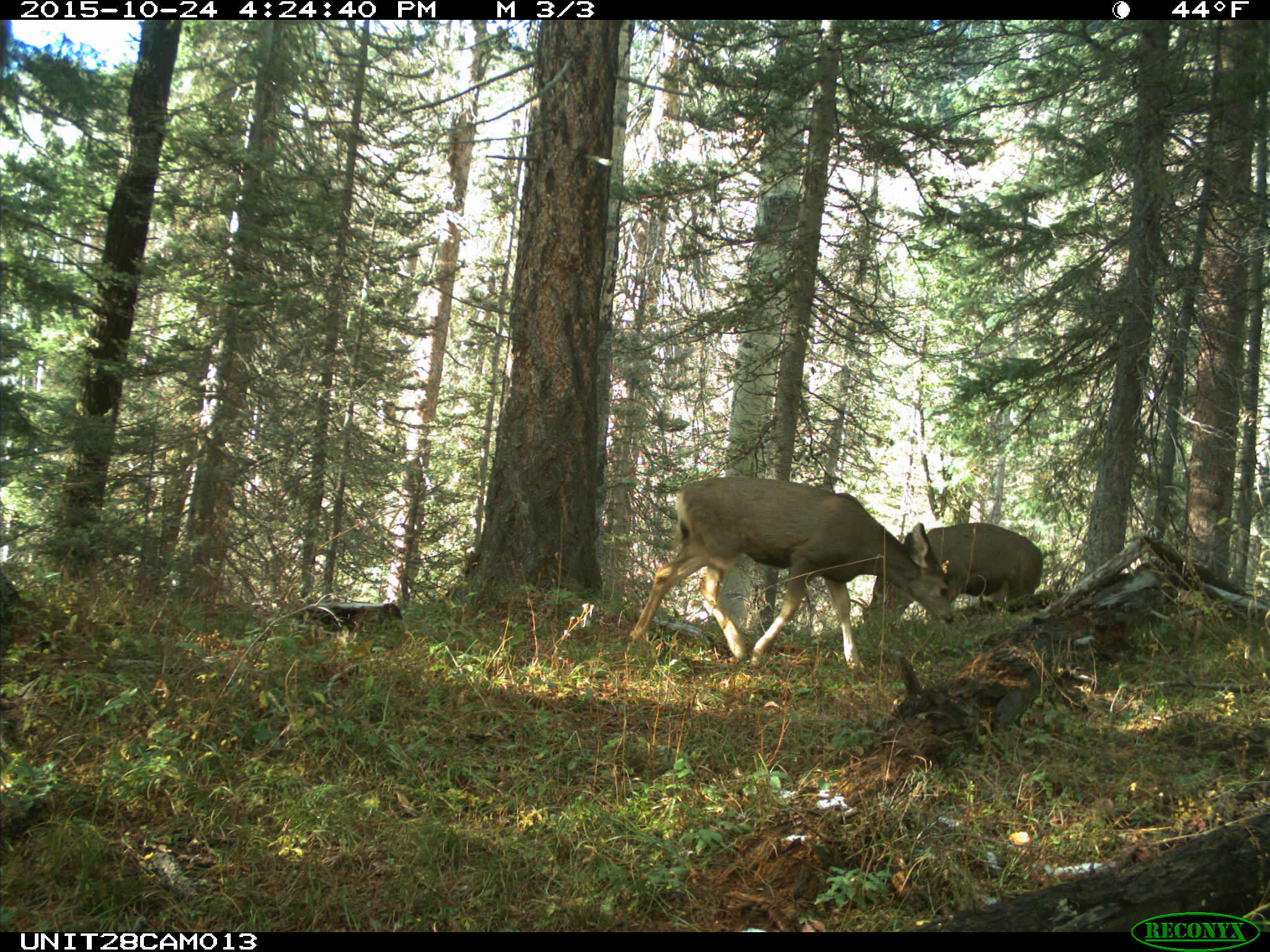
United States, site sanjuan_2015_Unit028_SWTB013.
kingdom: Animalia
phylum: Chordata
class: Mammalia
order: Artiodactyla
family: Cervidae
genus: Odocoileus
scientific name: Odocoileus hemionus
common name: mule deer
Odocoileus hemionus (mule deer).